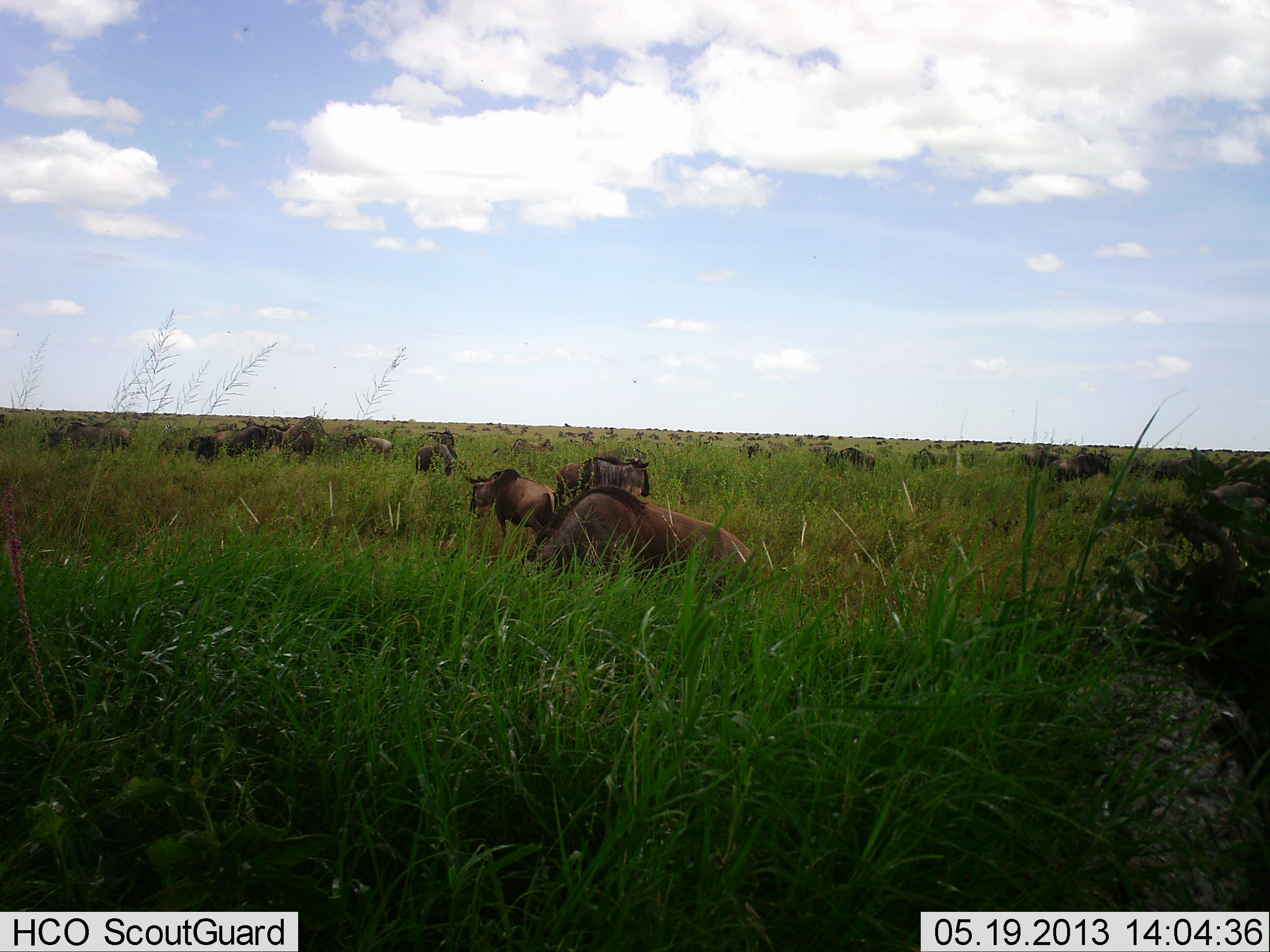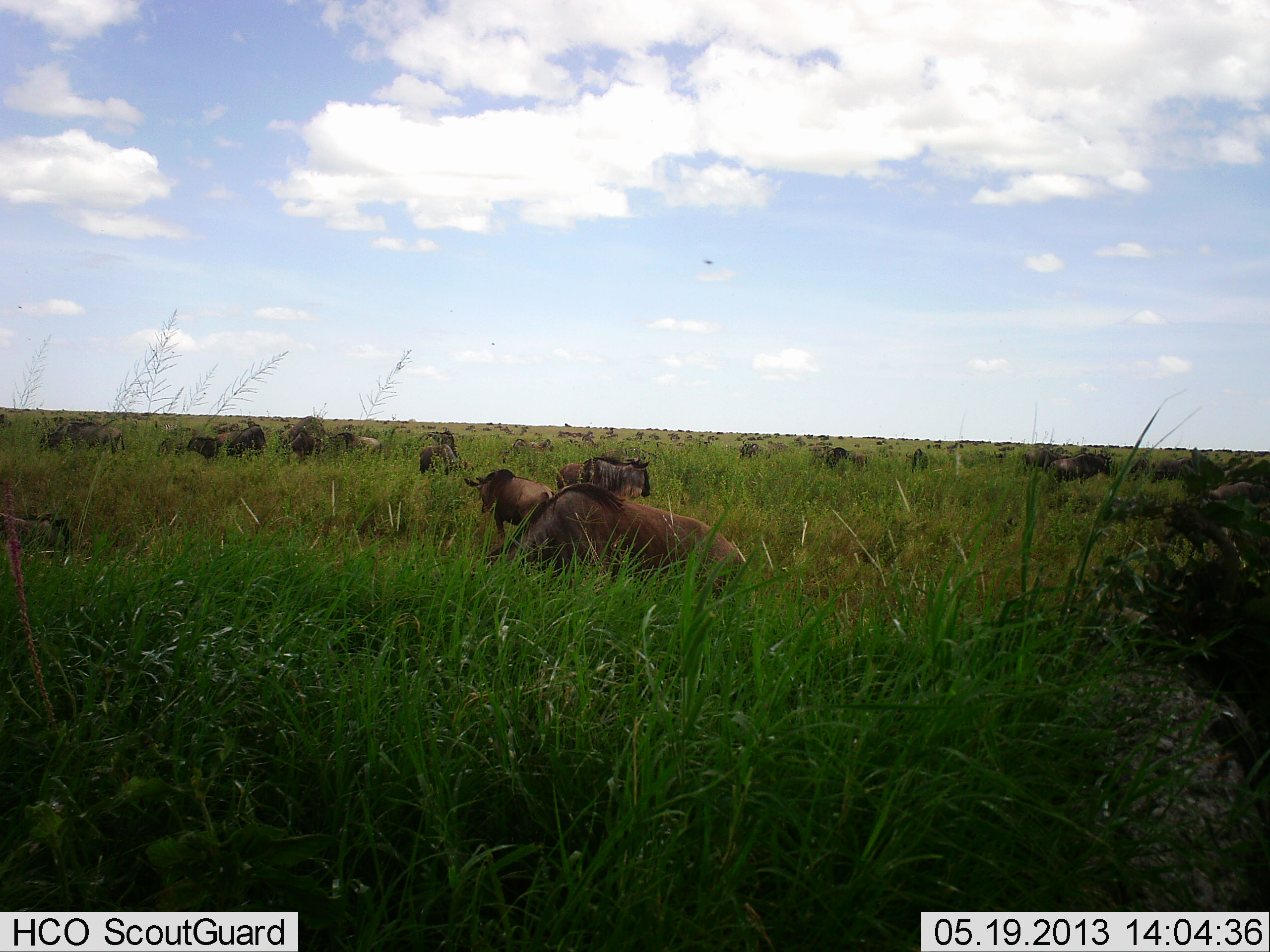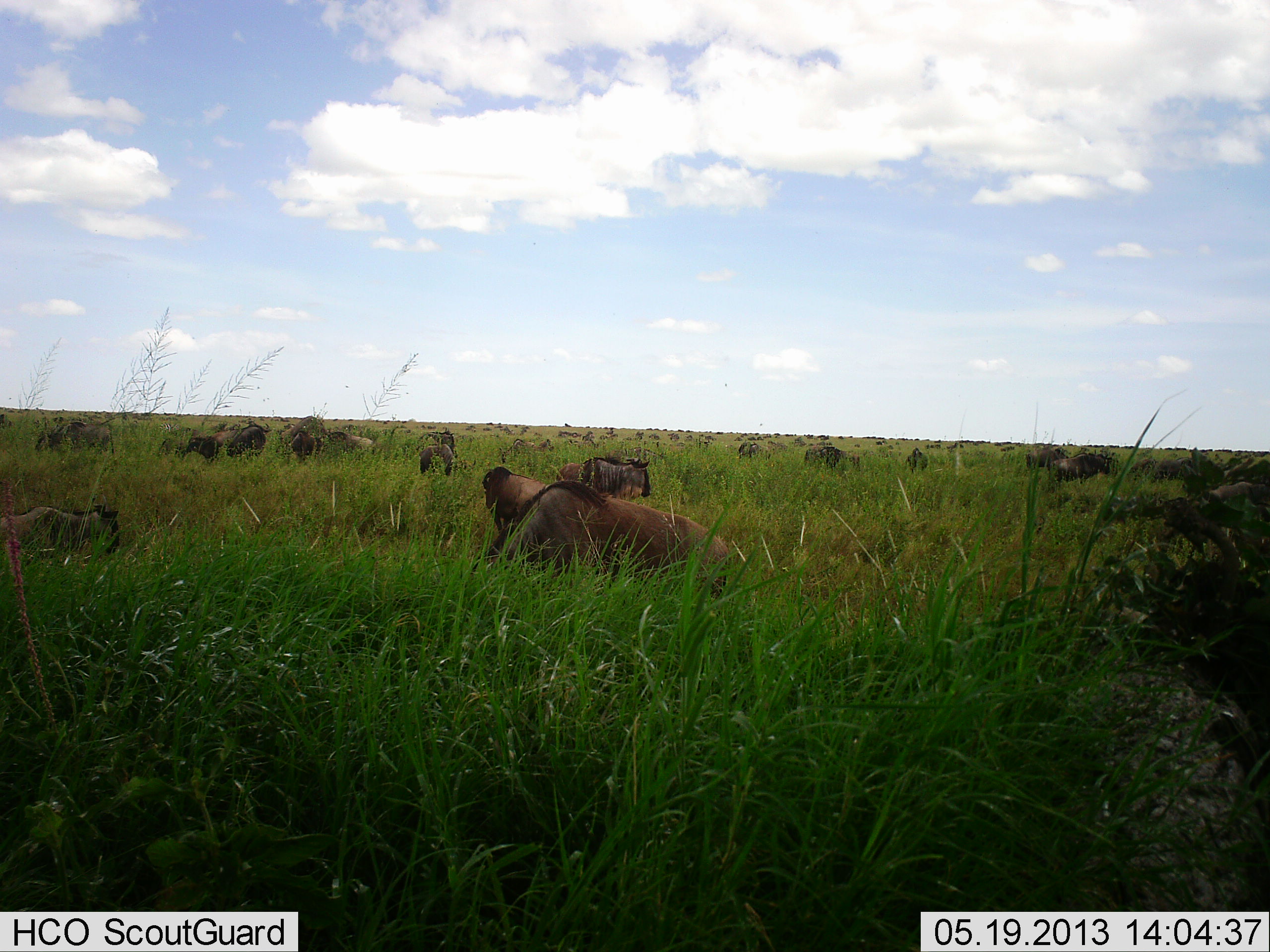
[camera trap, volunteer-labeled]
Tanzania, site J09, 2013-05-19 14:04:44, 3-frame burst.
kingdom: Animalia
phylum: Chordata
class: Mammalia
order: Artiodactyla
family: Bovidae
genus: Connochaetes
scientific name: Connochaetes taurinus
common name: blue wildebeest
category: wildebeest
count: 11-50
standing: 66%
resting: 52%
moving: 55%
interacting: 7%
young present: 3%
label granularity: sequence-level